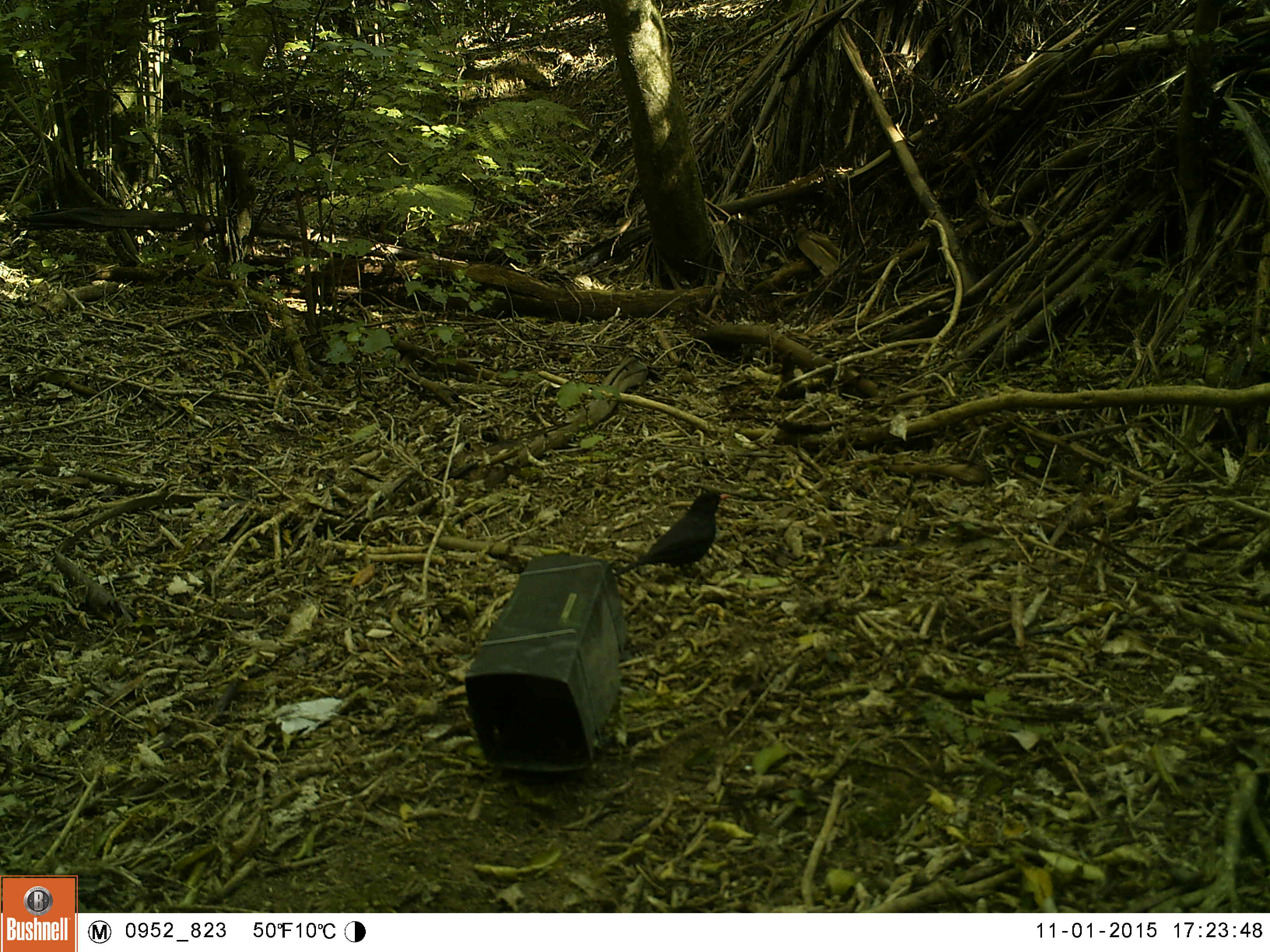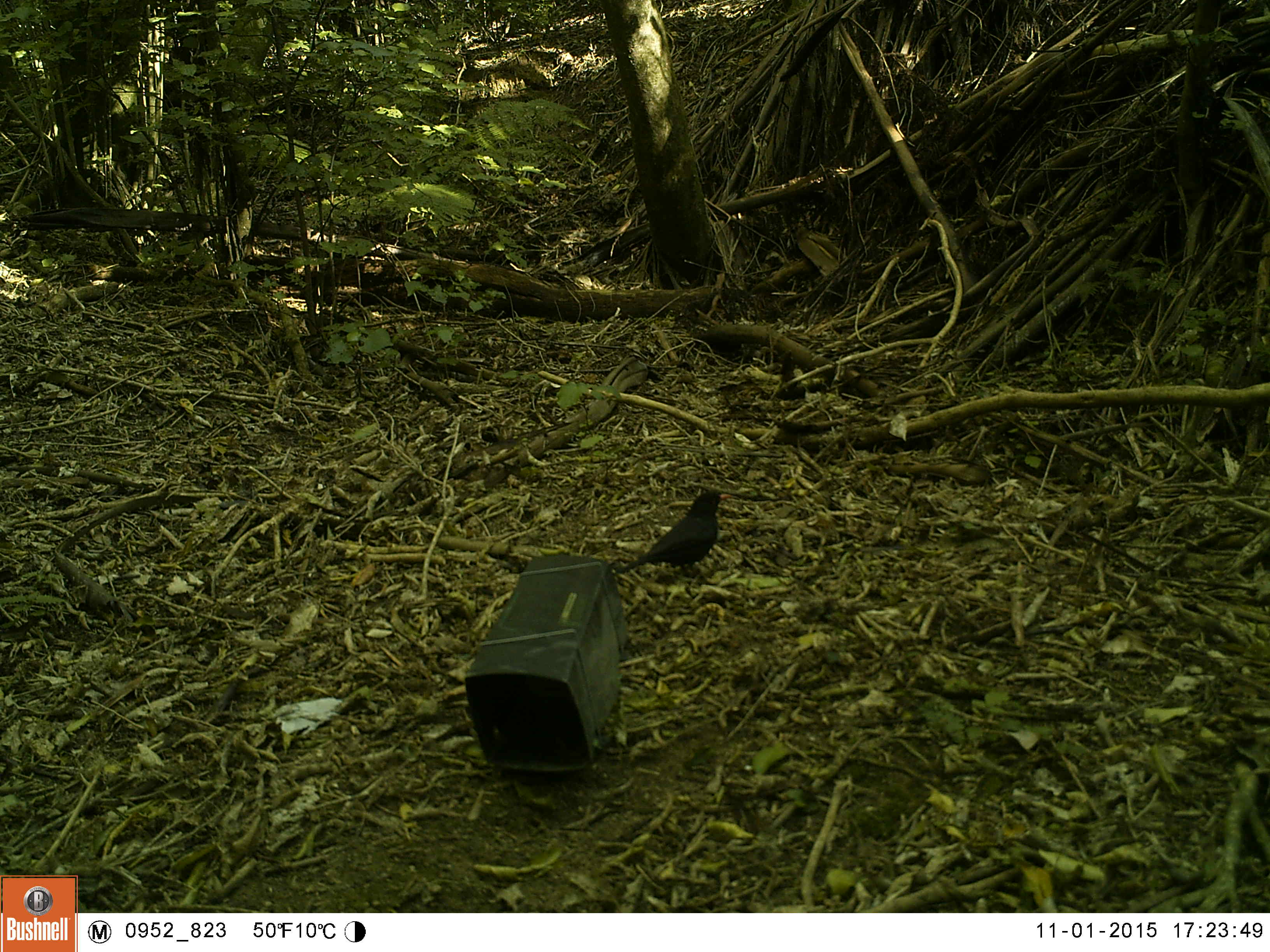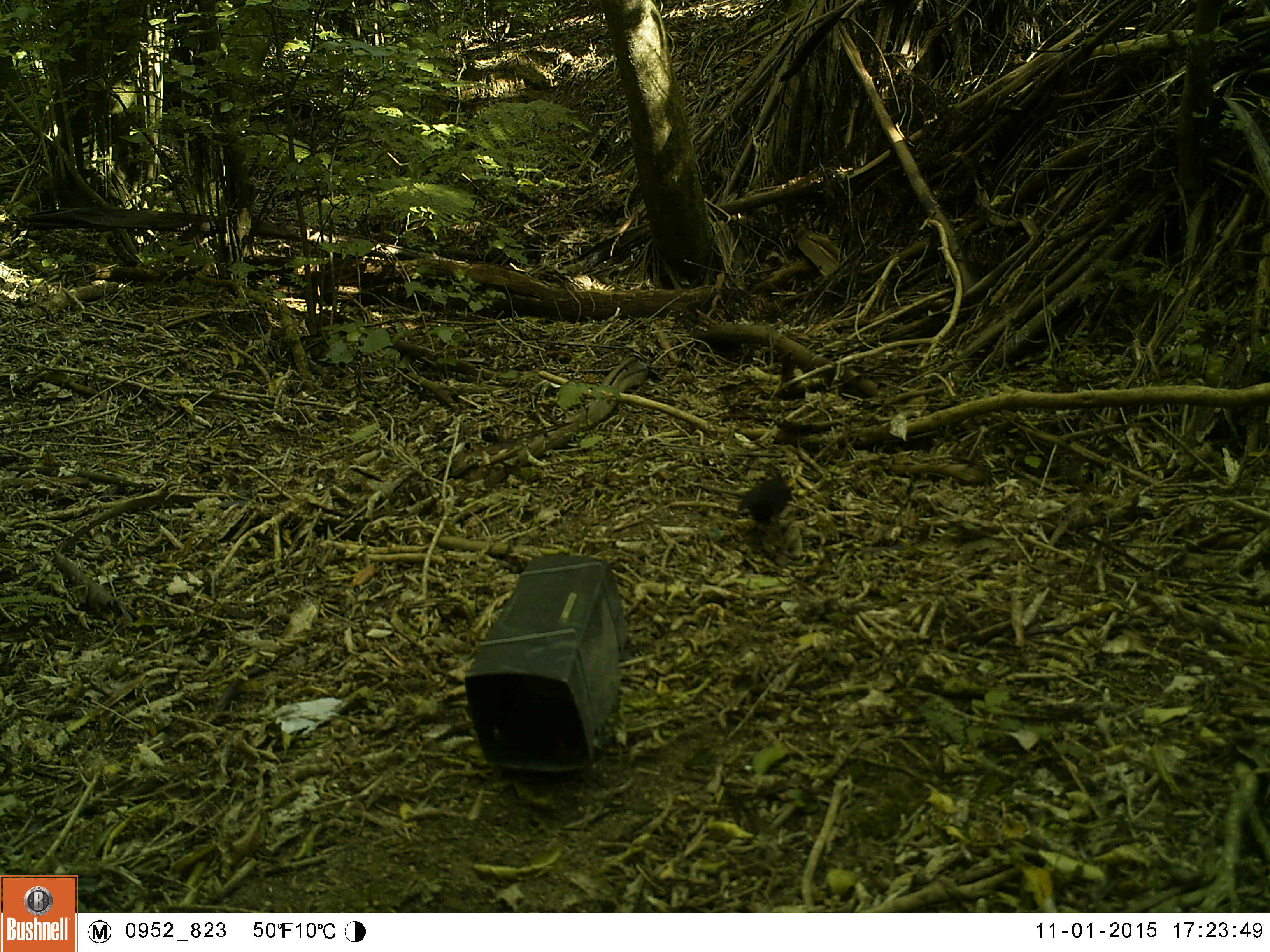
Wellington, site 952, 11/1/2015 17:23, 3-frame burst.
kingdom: Animalia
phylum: Chordata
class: Aves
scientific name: Aves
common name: bird